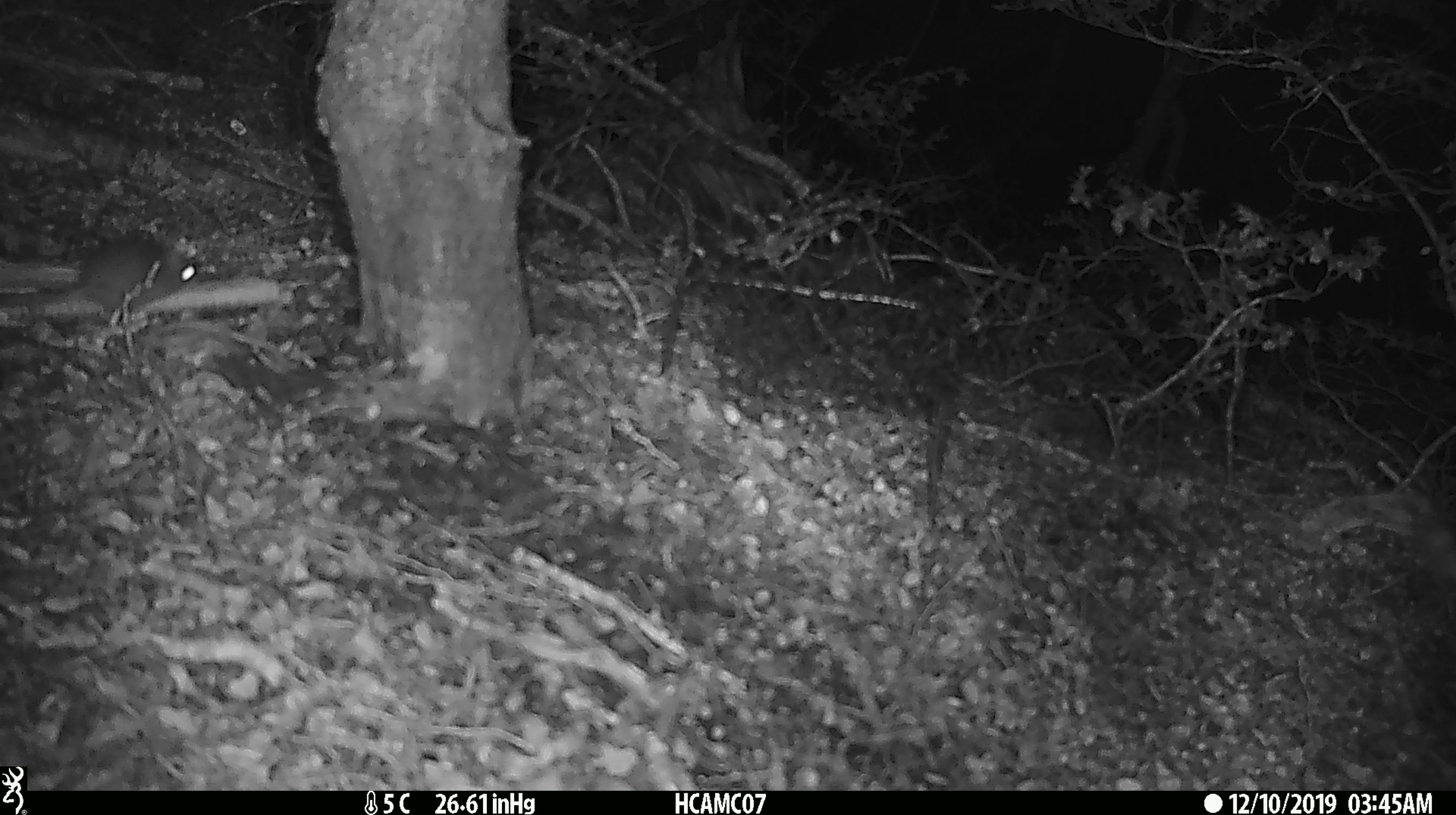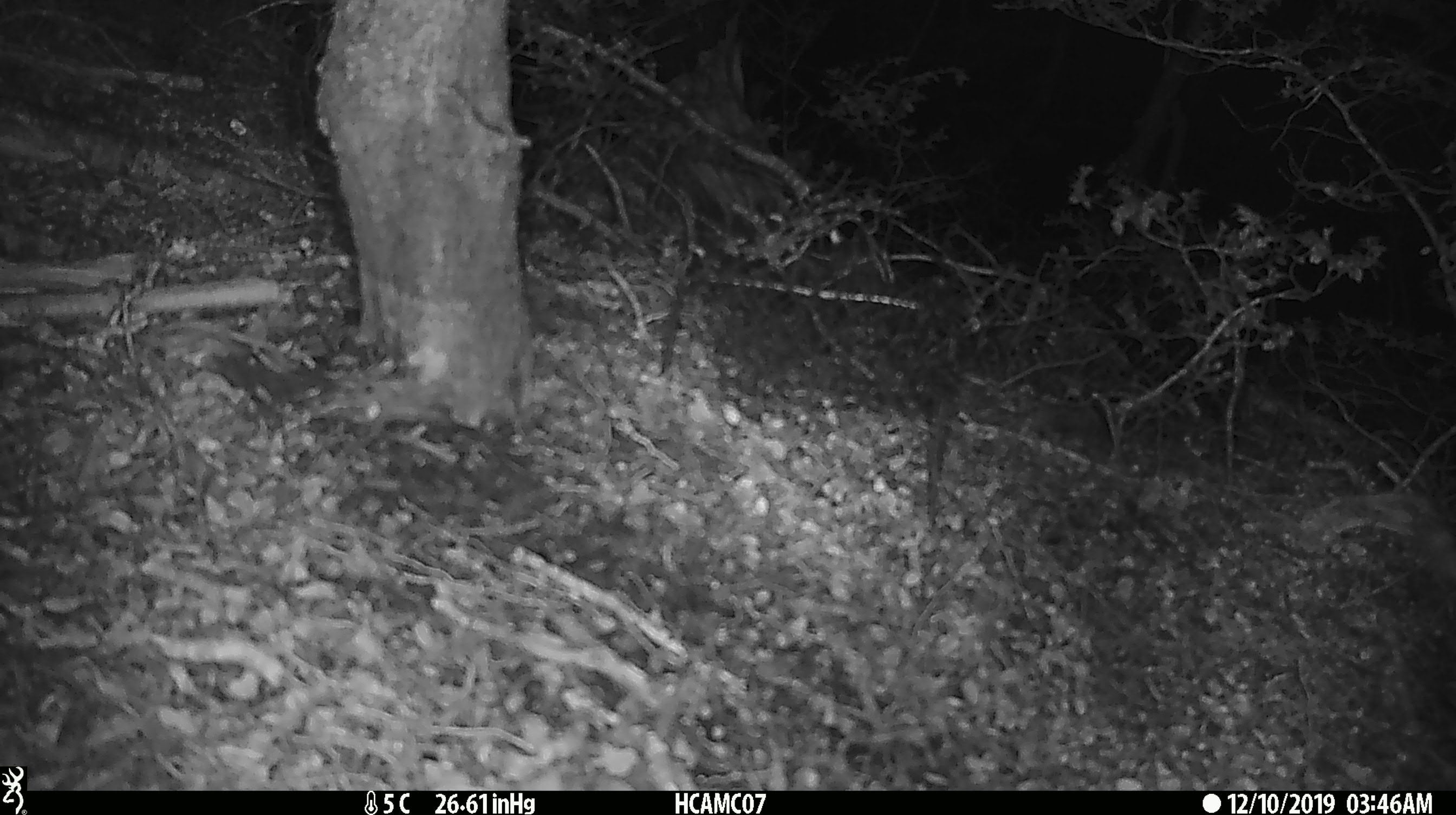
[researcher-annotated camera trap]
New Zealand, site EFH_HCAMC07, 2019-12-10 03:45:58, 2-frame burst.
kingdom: Animalia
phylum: Chordata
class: Mammalia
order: Rodentia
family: Muridae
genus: Mus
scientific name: Mus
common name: mouse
Mouse (Mus).